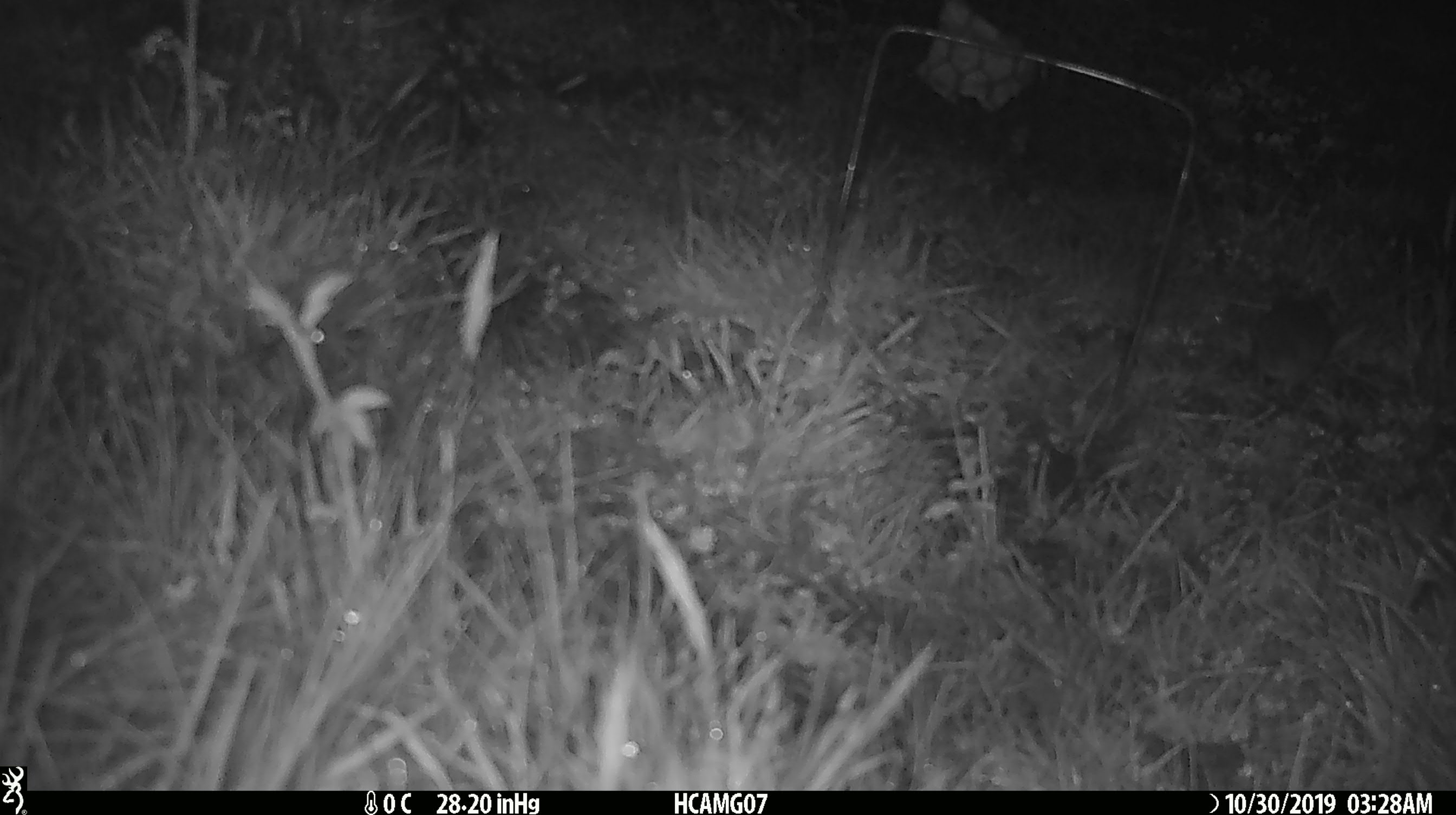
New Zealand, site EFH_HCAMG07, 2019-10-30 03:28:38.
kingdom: Animalia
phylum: Chordata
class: Mammalia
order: Rodentia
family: Muridae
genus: Mus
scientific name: Mus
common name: mouse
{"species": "mouse (Mus)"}